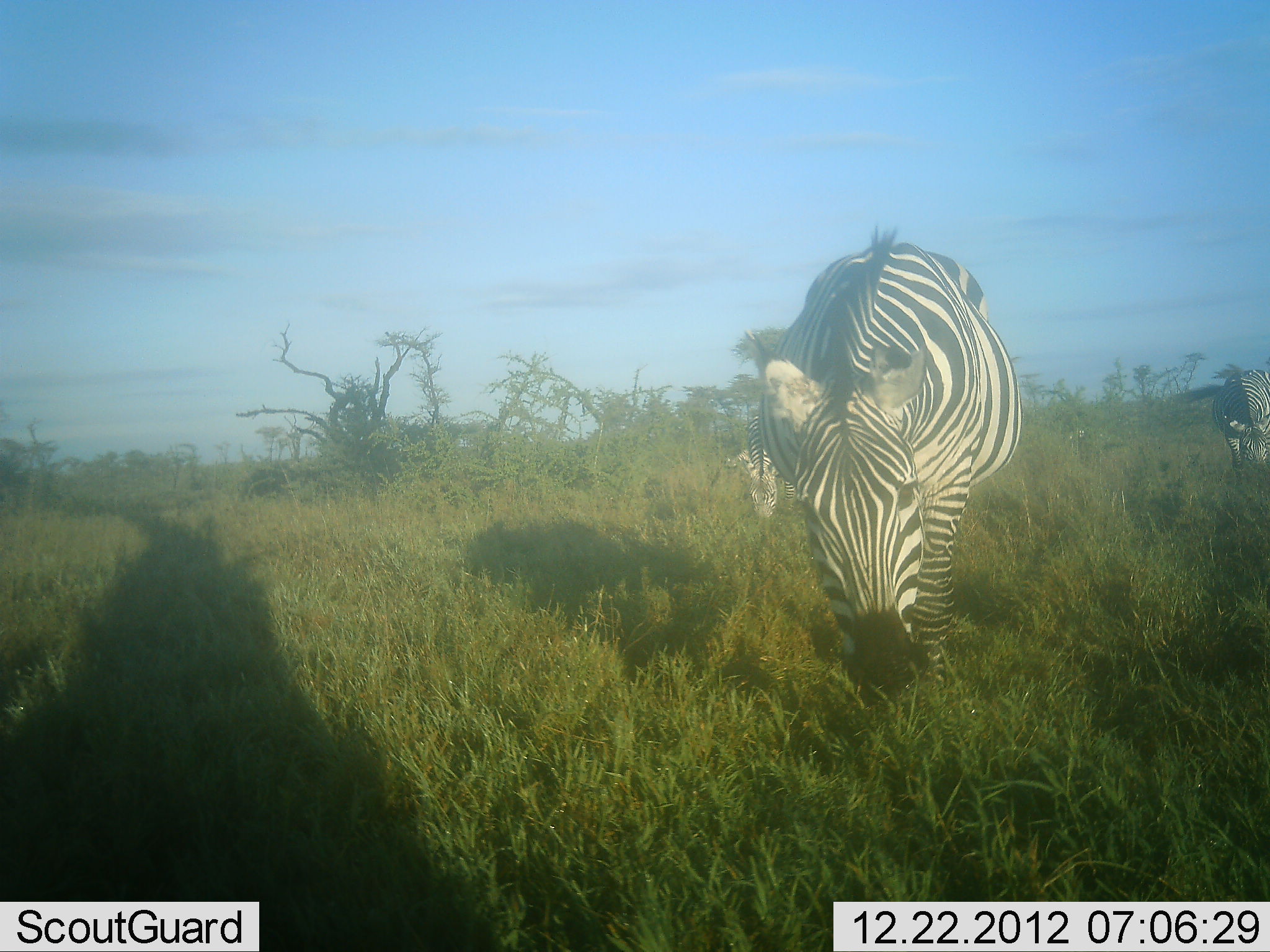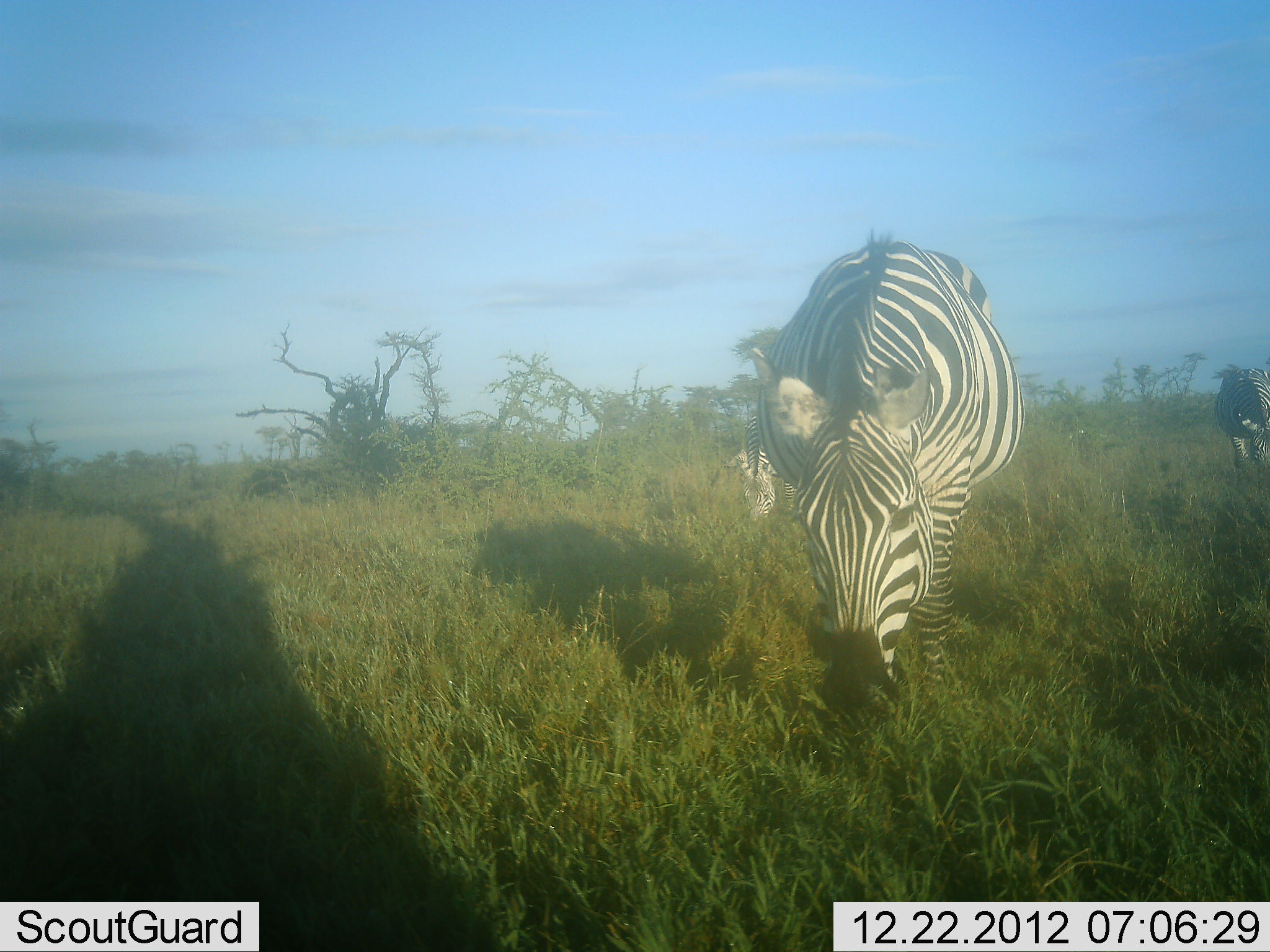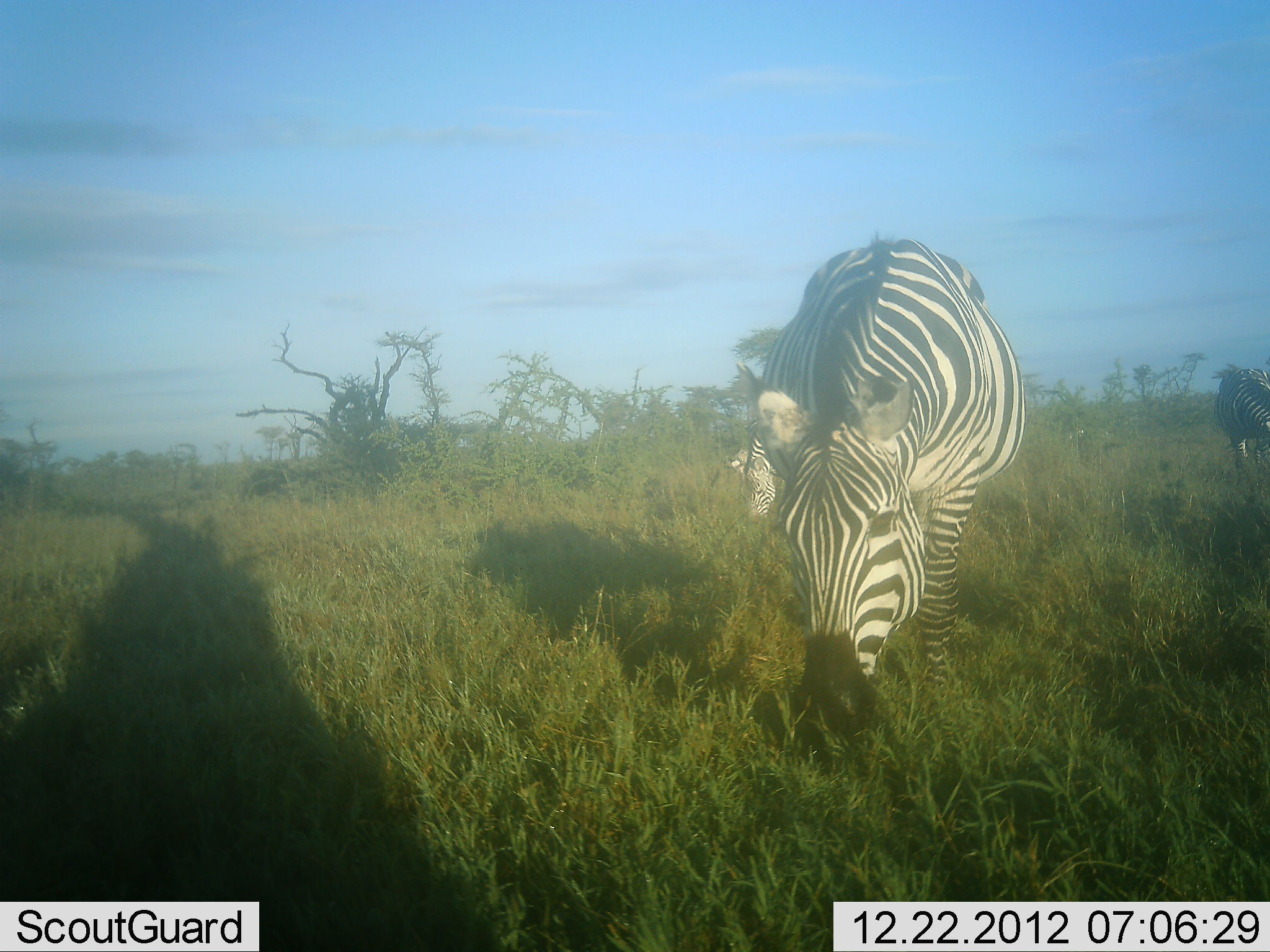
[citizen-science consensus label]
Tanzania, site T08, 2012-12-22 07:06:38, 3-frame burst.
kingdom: Animalia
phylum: Chordata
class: Mammalia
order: Perissodactyla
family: Equidae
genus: Equus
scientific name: Equus quagga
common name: plains zebra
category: zebra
Zebra (plains zebra) (Equus quagga), count 3. Behavior (volunteer vote fractions): standing 21%, resting 0%, moving 5%, interacting 0%. Young present (vote fraction): 0%. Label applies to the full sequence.